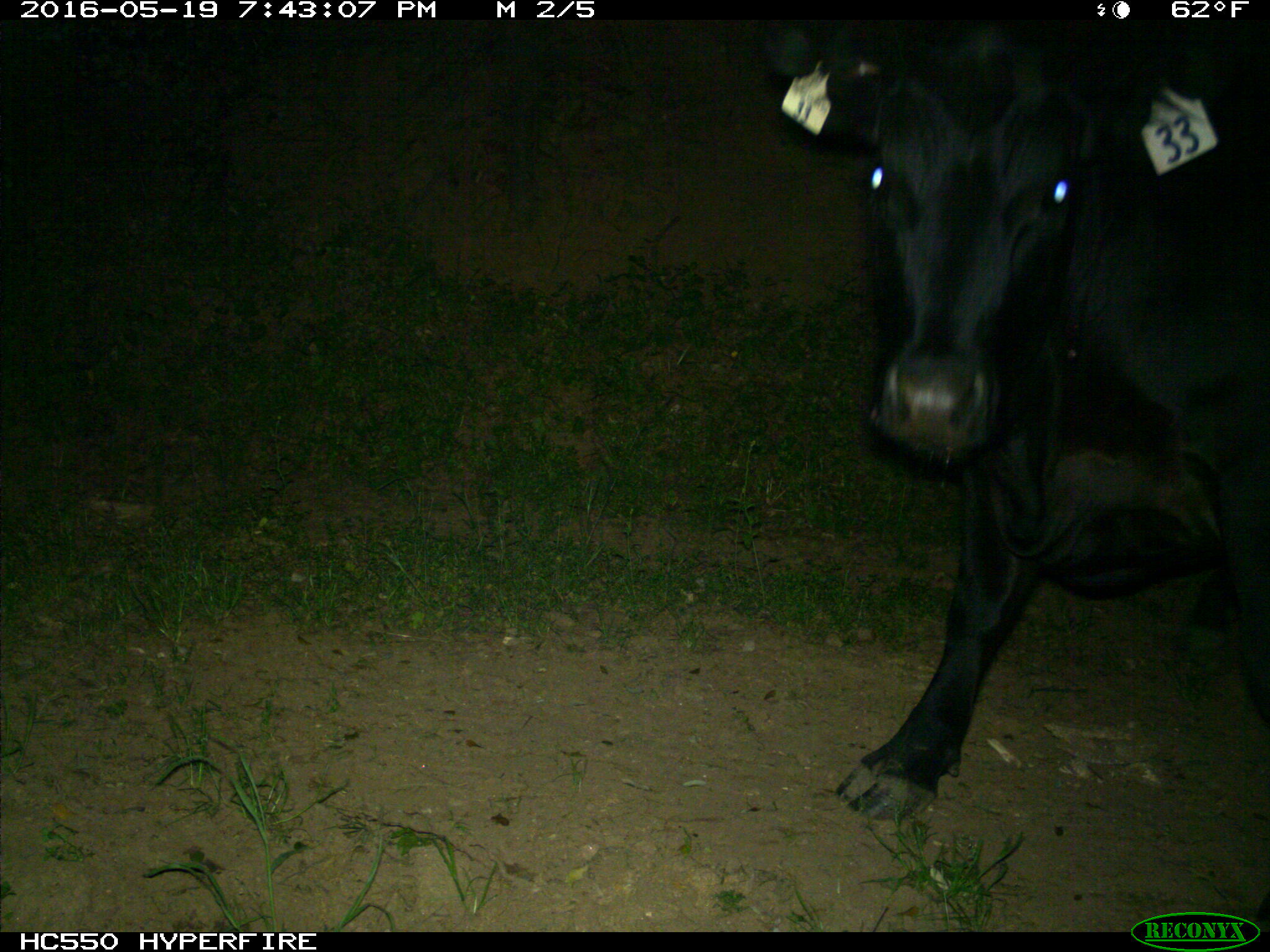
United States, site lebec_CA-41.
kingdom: Animalia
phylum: Chordata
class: Mammalia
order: Artiodactyla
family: Bovidae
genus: Bos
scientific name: Bos taurus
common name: domestic cow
Bos taurus (domestic cow).